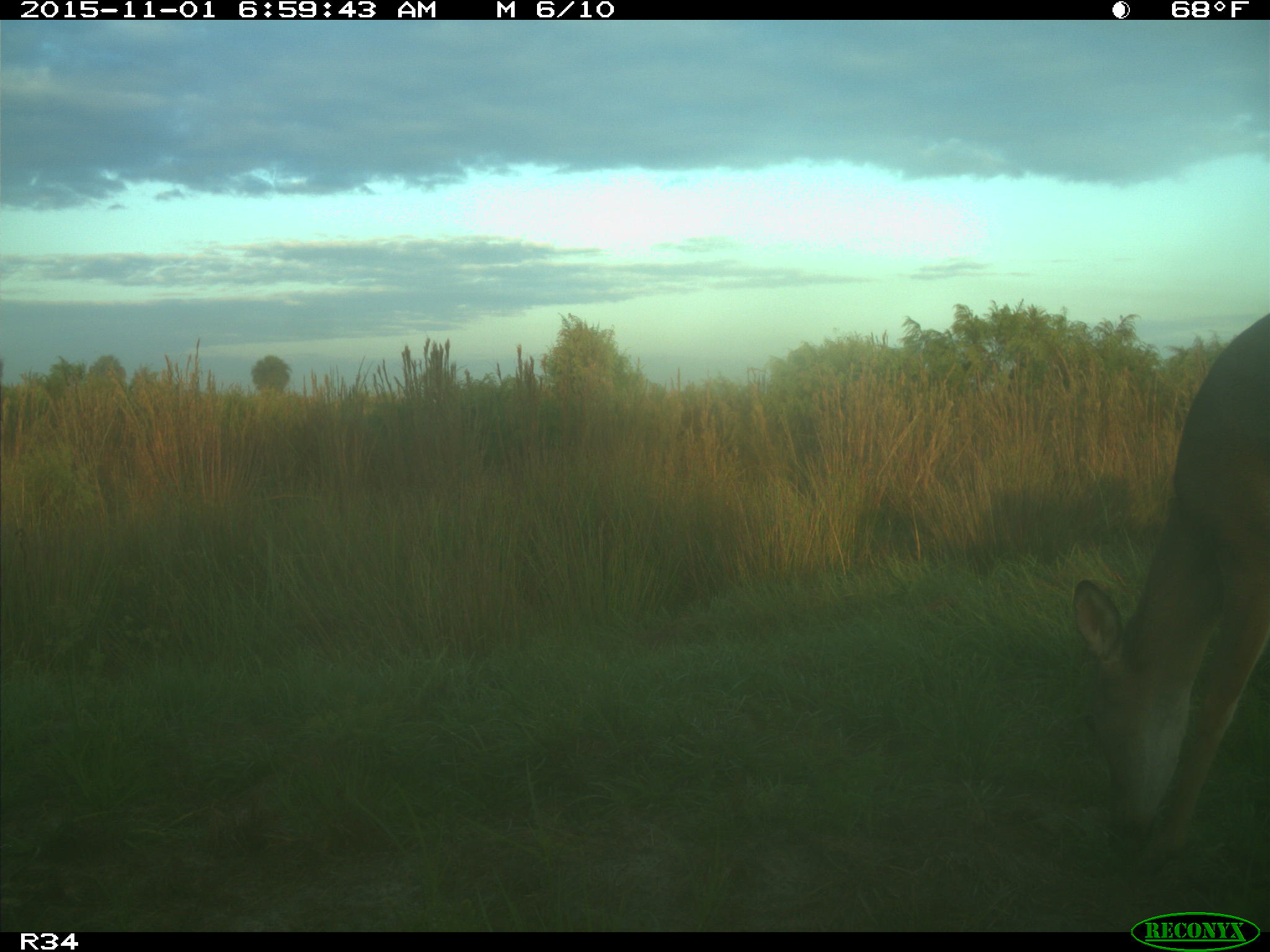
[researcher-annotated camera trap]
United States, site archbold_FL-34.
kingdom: Animalia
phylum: Chordata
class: Mammalia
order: Artiodactyla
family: Cervidae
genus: Odocoileus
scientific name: Odocoileus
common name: deer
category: unidentified deer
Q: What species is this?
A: Unidentified deer (deer) (Odocoileus).